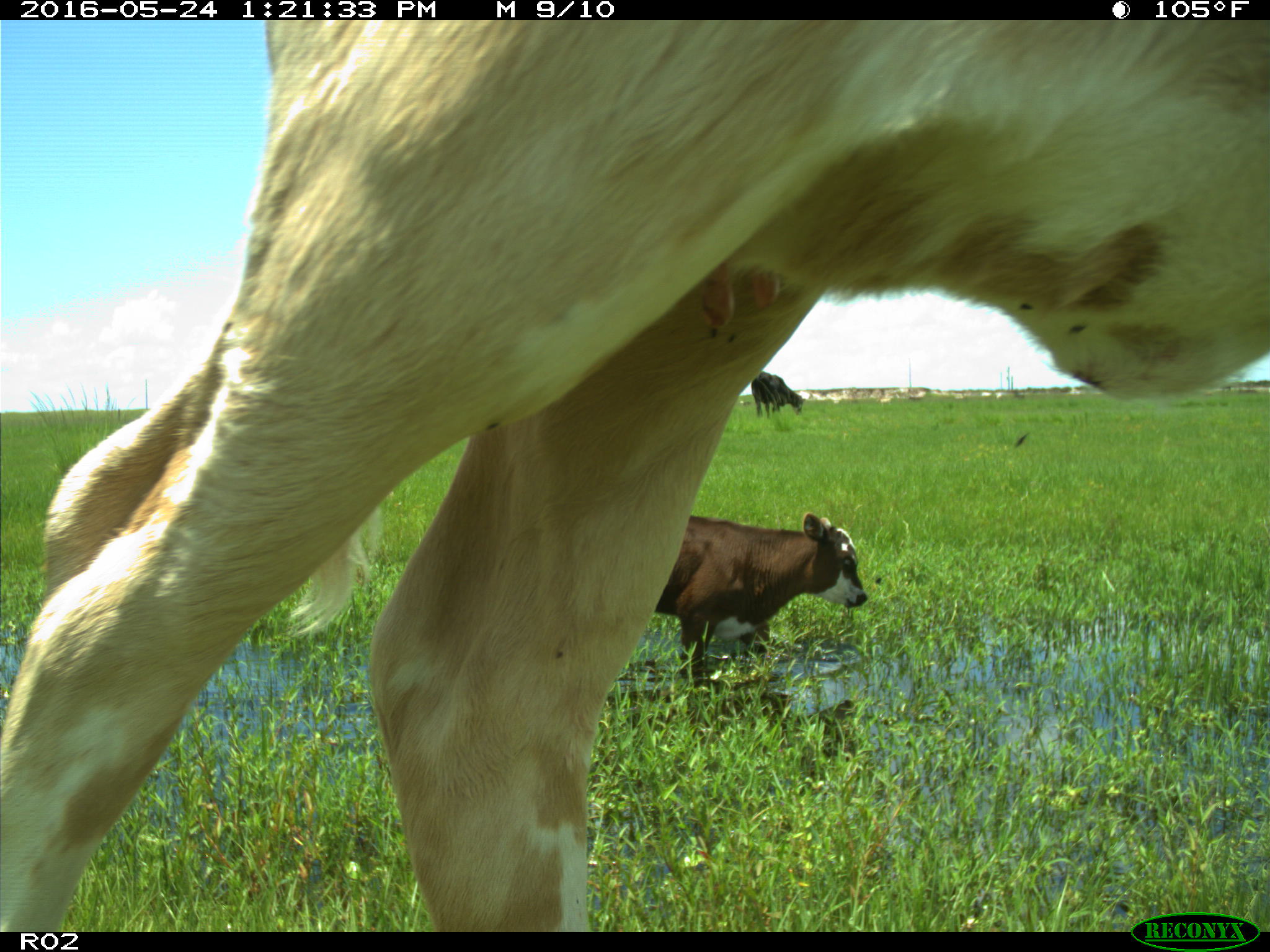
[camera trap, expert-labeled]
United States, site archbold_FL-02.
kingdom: Animalia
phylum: Chordata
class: Mammalia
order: Artiodactyla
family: Bovidae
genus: Bos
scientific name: Bos taurus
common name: domestic cow